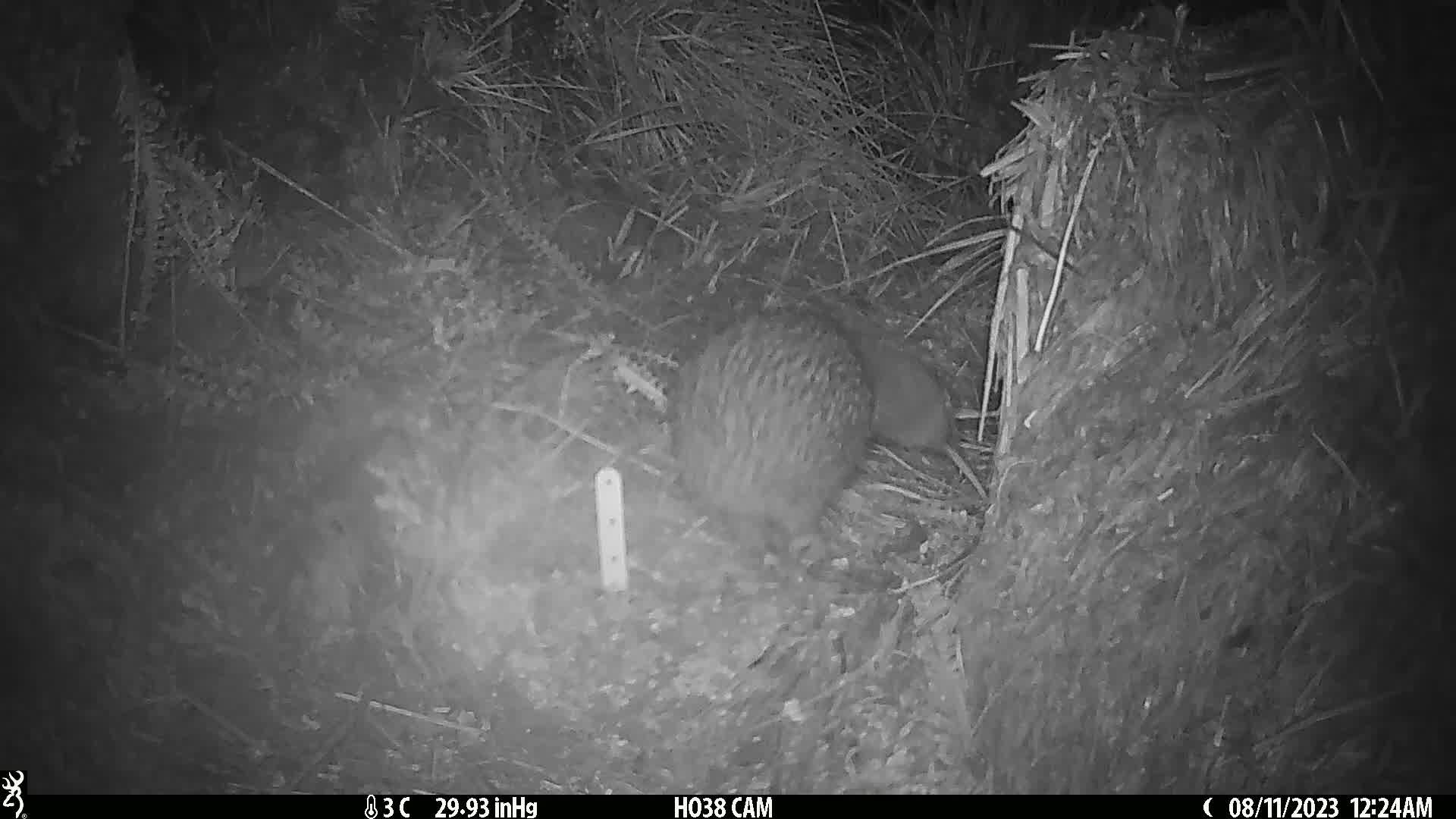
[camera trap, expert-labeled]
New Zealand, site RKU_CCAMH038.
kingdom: Animalia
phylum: Chordata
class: Aves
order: Apterygiformes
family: Apterygidae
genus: Apteryx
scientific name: Apteryx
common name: kiwi